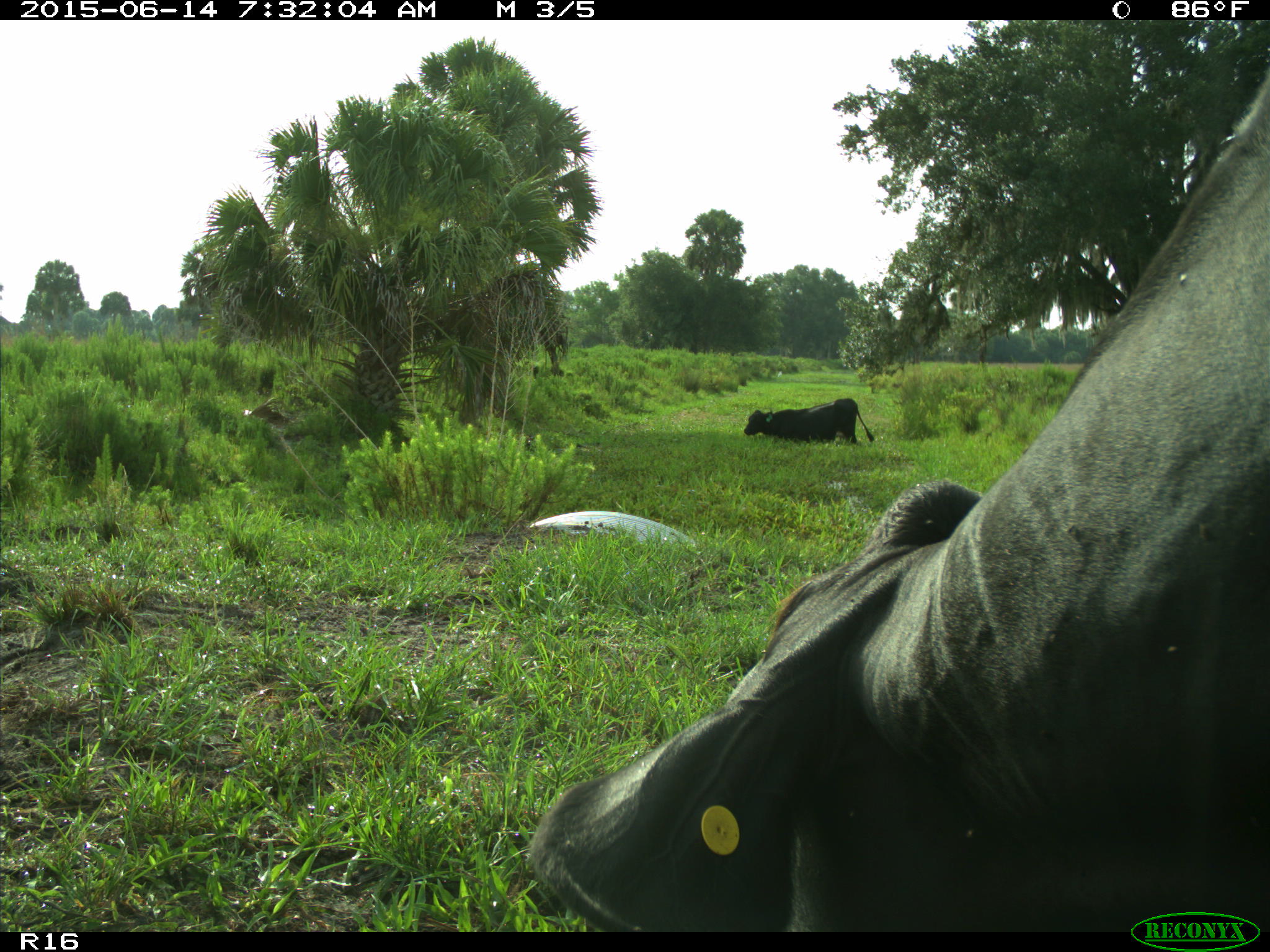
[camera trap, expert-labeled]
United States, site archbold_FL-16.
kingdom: Animalia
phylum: Chordata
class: Mammalia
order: Artiodactyla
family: Bovidae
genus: Bos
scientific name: Bos taurus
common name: domestic cow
Bos taurus (domestic cow).